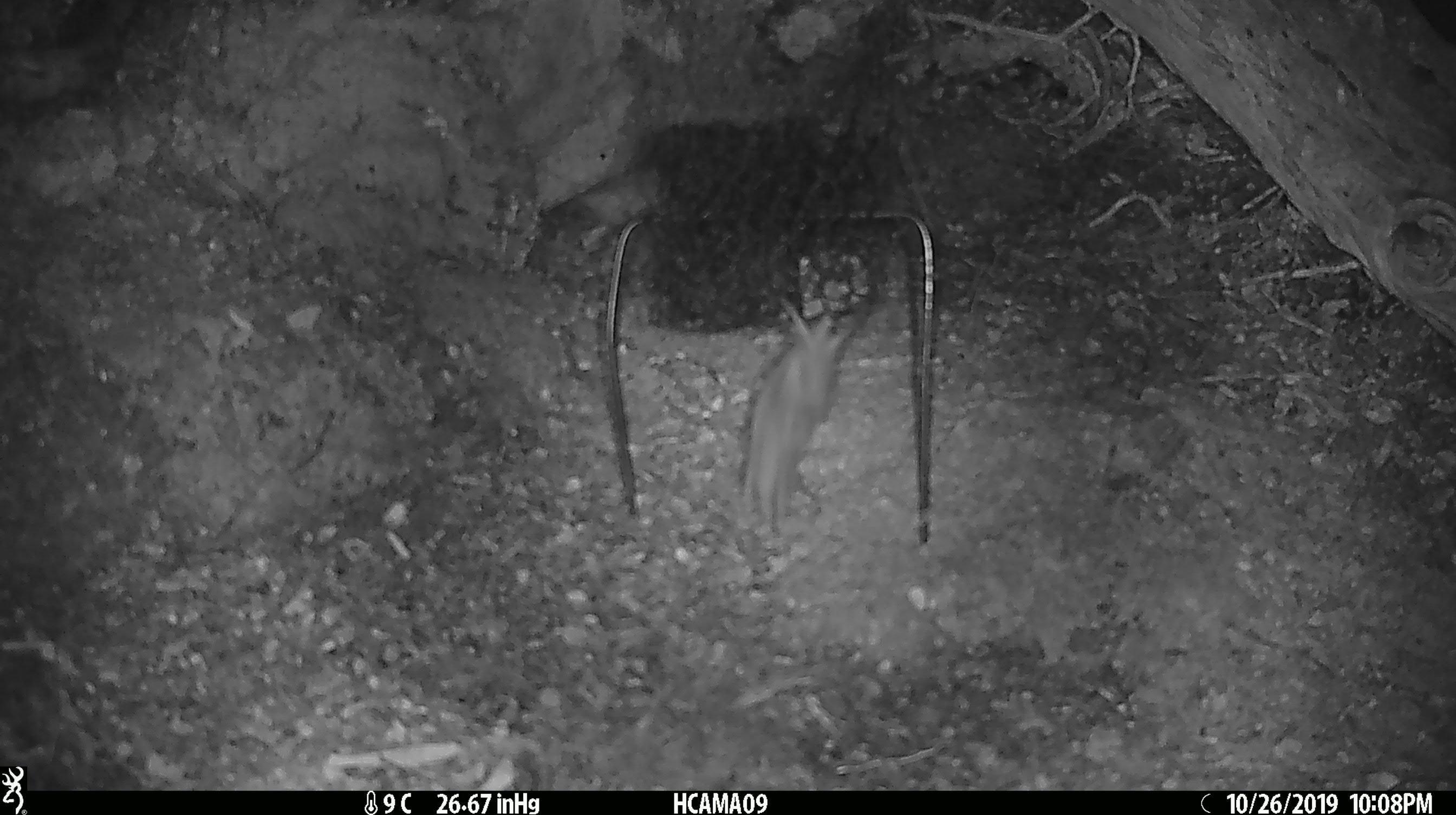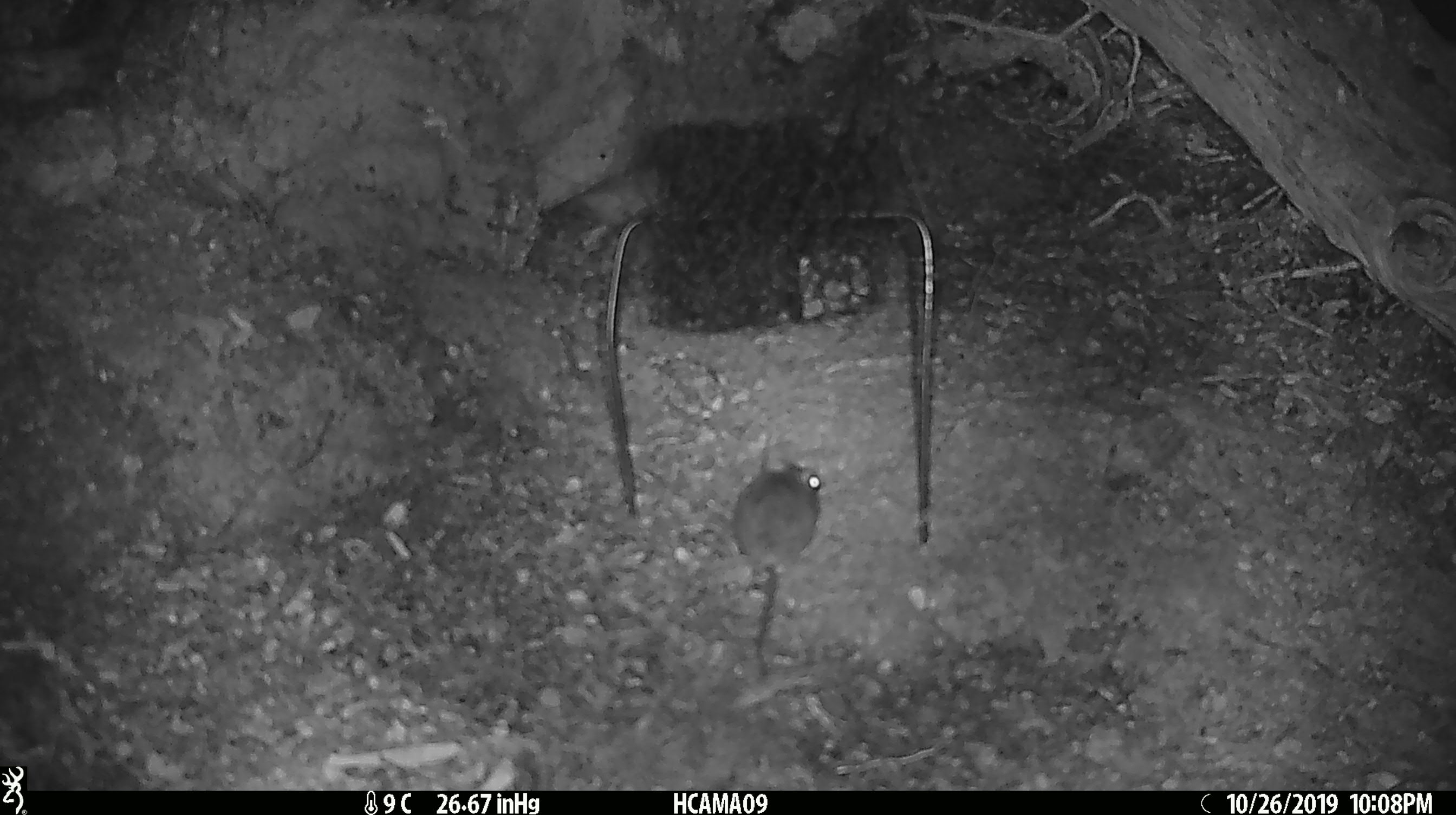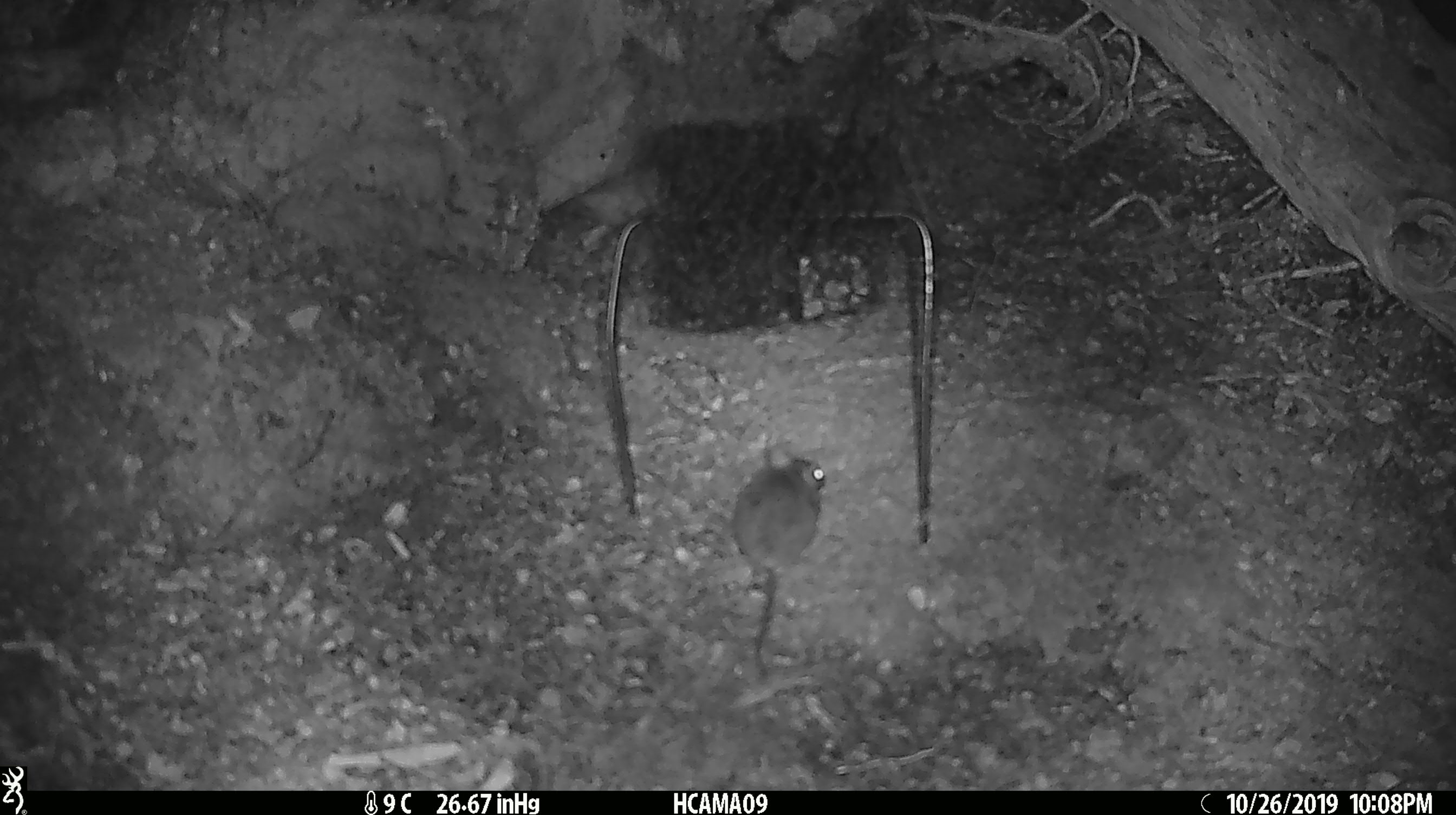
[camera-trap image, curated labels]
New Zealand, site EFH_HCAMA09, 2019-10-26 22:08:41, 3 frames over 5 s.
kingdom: Animalia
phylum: Chordata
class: Mammalia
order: Rodentia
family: Muridae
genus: Mus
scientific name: Mus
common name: mouse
Mouse (Mus).